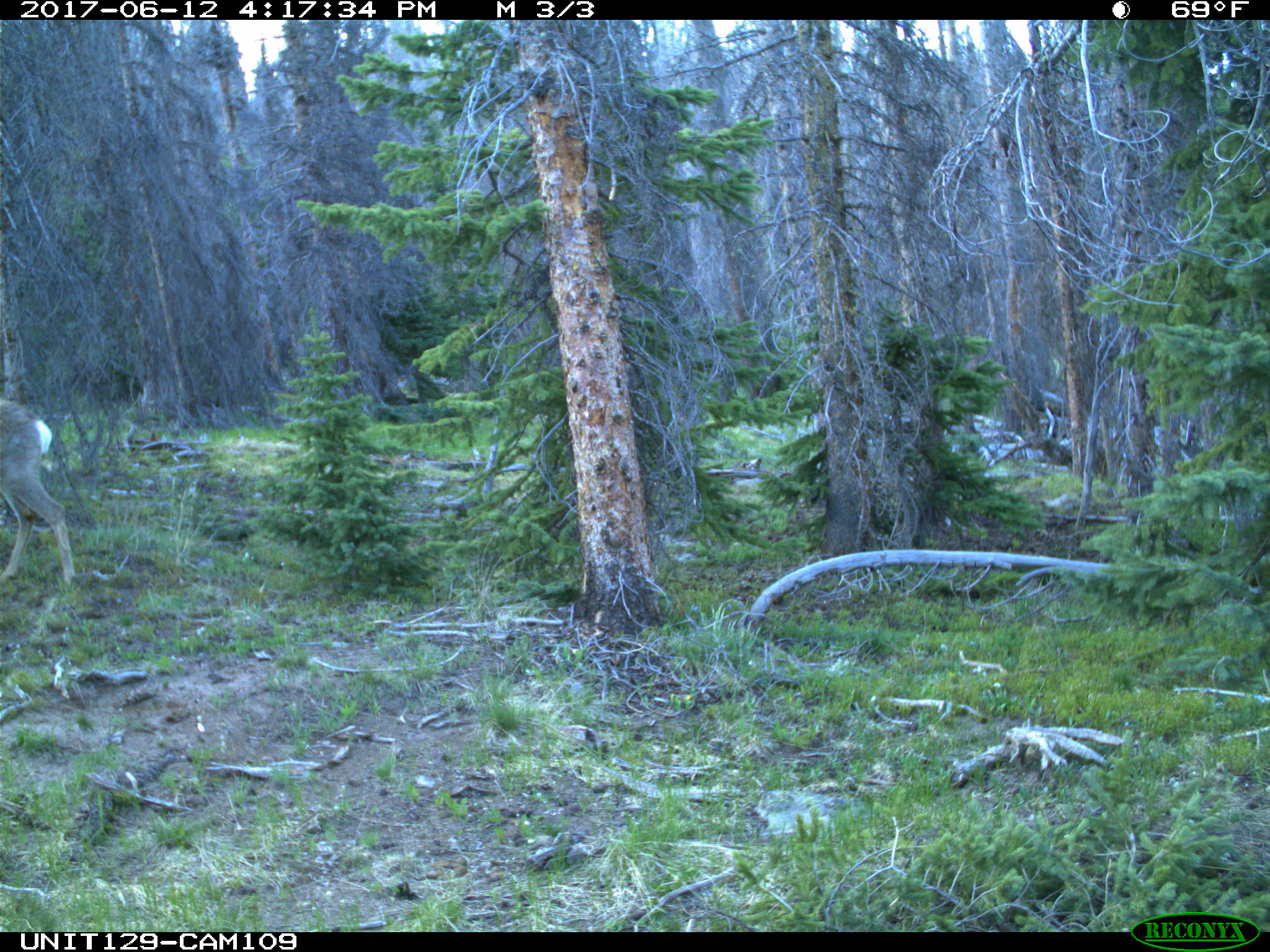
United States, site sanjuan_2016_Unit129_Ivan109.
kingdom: Animalia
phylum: Chordata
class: Mammalia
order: Artiodactyla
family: Cervidae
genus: Odocoileus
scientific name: Odocoileus hemionus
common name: mule deer